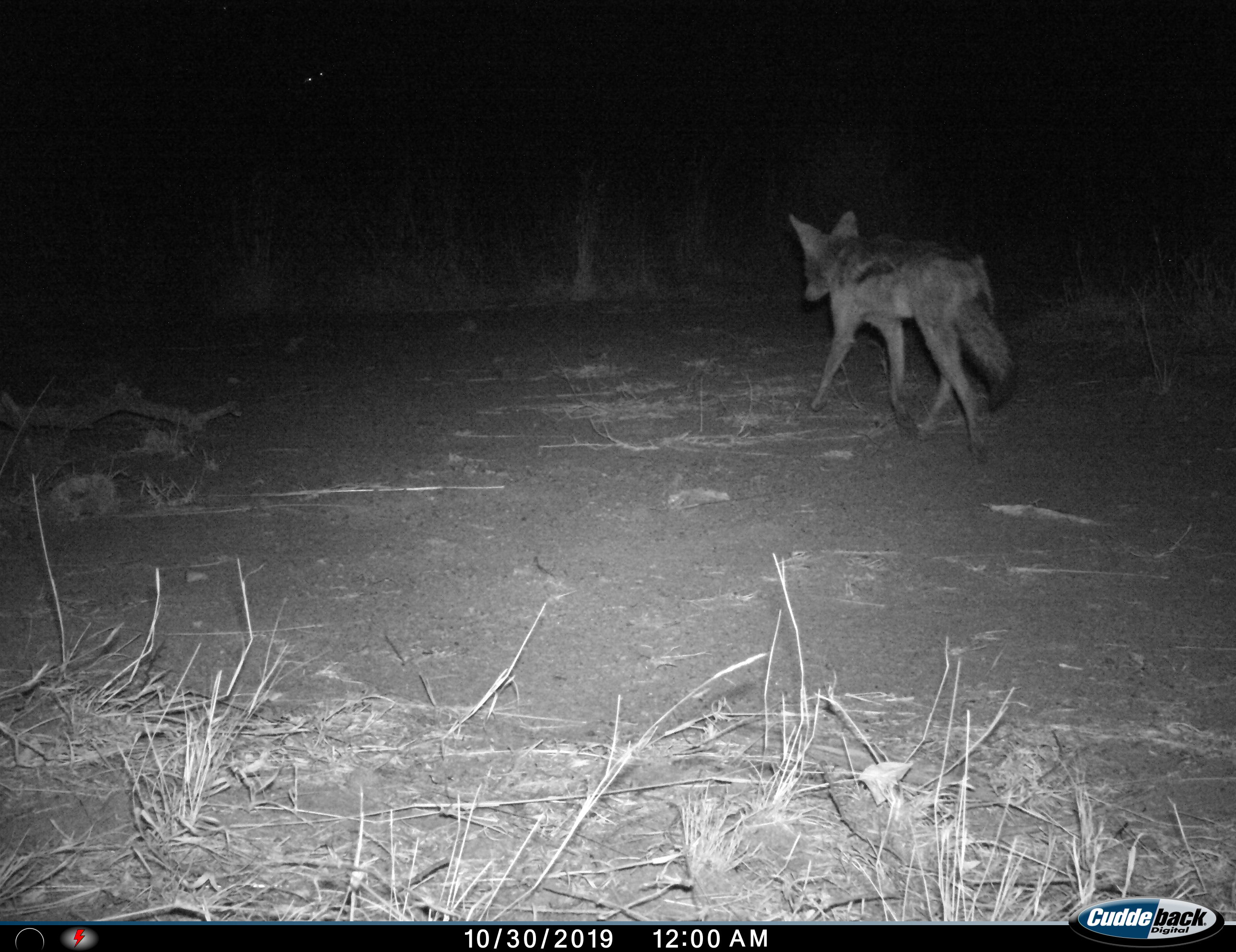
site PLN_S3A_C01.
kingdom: Animalia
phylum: Chordata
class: Mammalia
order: Carnivora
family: Canidae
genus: Lupulella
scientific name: Lupulella mesomelas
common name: black-backed jackal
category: jackalblackbacked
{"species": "jackalblackbacked (black-backed jackal) (Lupulella mesomelas)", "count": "1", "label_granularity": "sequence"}